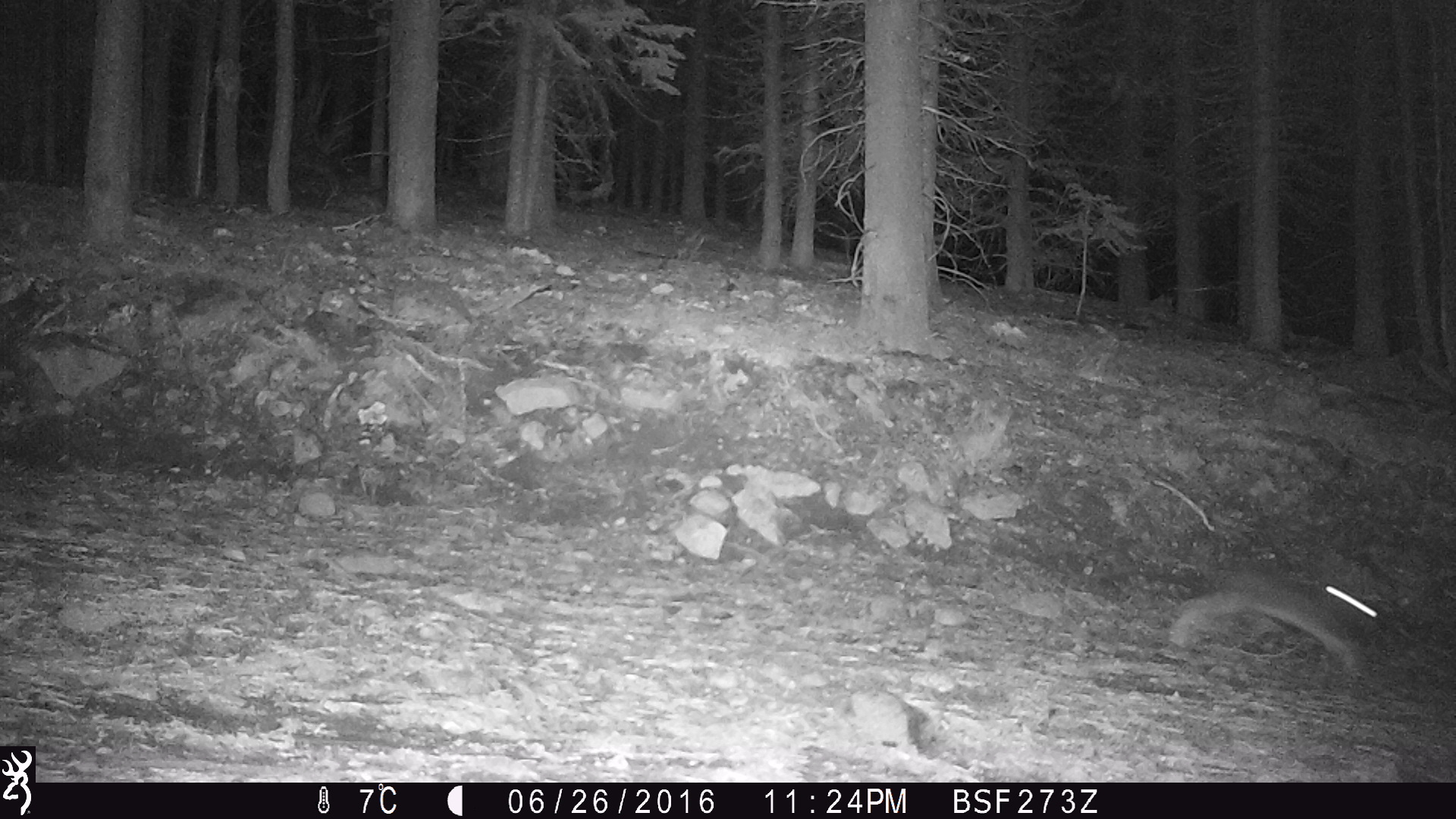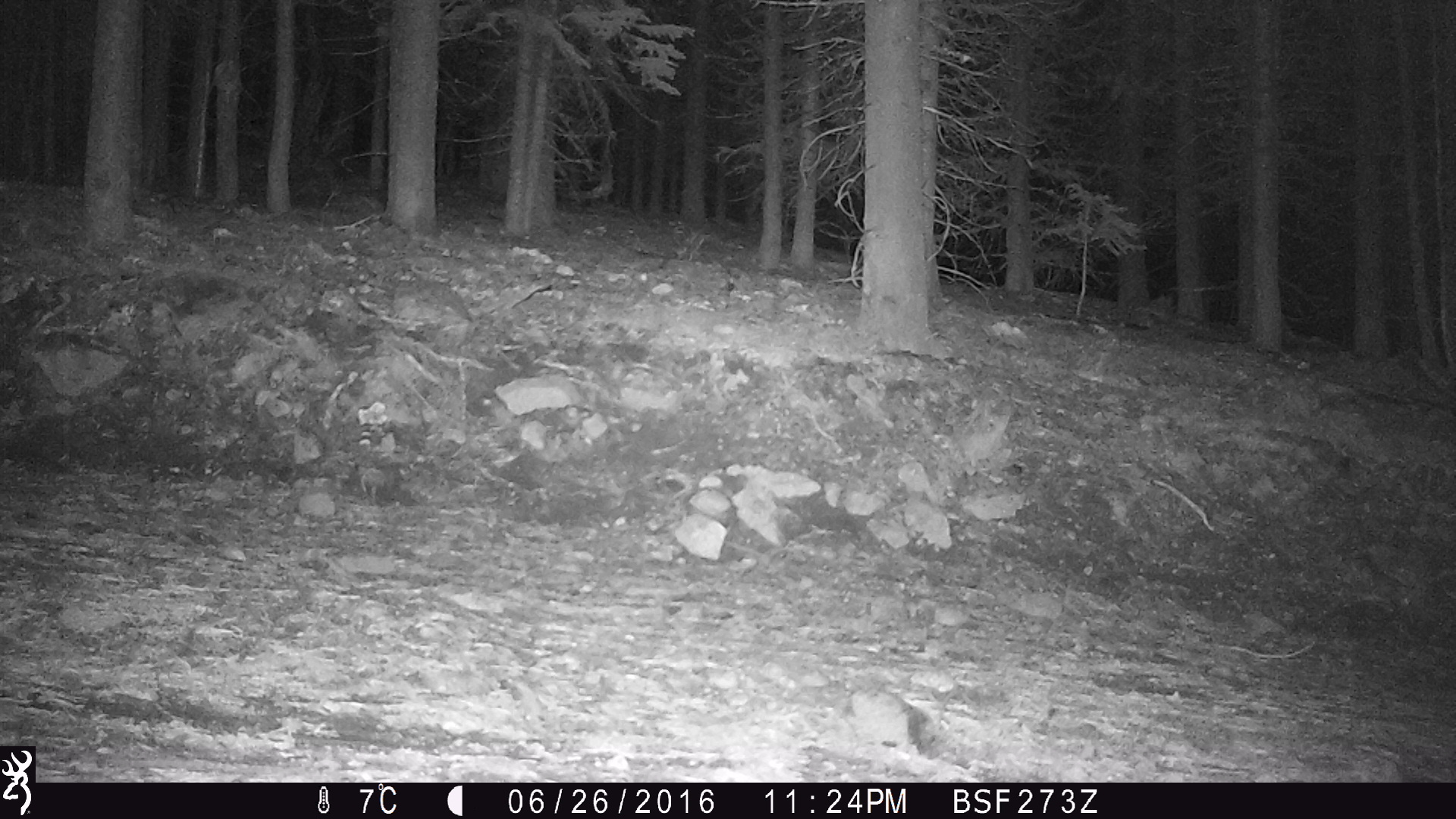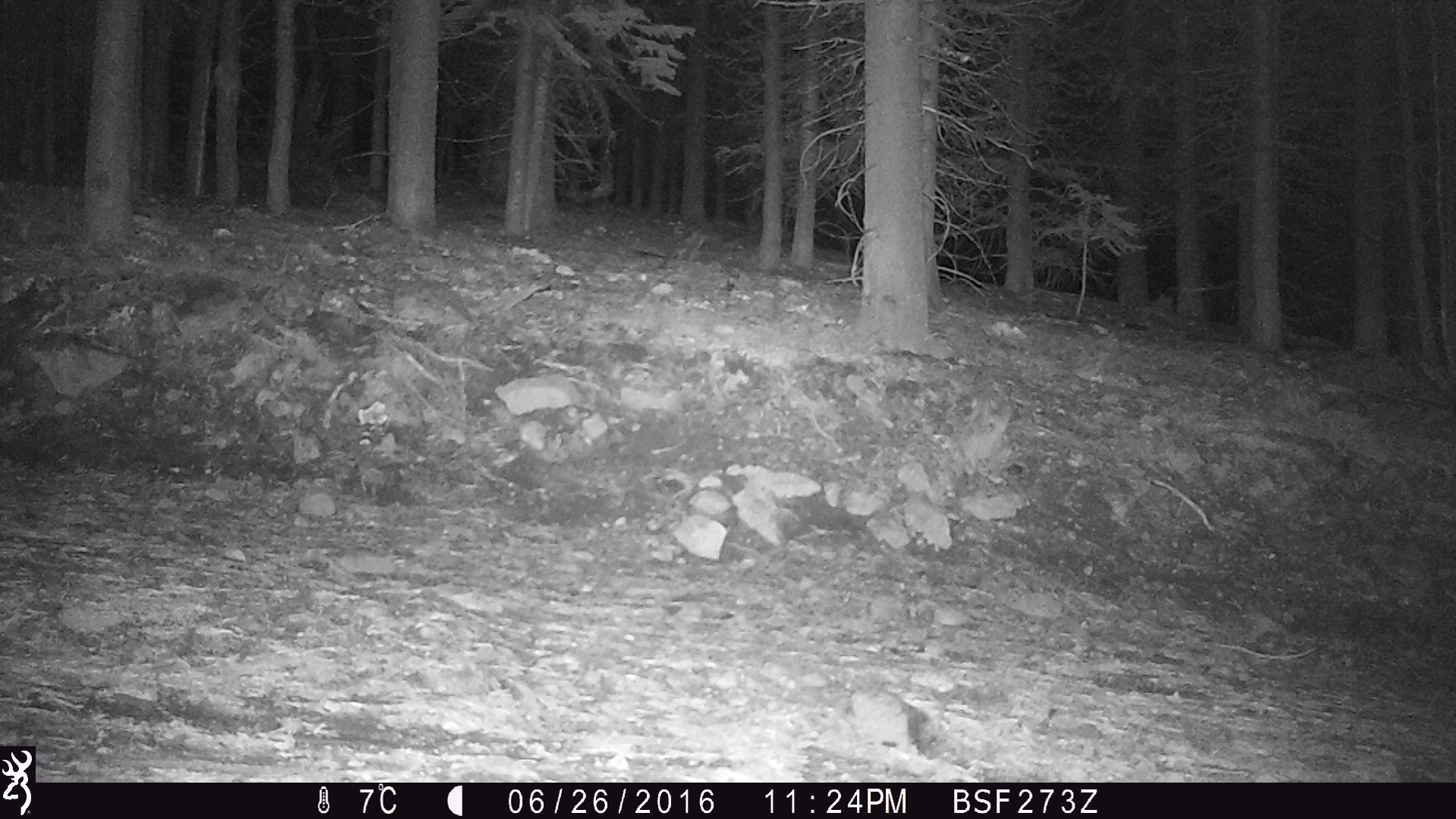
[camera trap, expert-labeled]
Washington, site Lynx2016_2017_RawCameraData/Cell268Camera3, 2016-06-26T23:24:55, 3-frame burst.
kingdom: Animalia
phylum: Chordata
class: Mammalia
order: Lagomorpha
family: Leporidae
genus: Lepus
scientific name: Lepus americanus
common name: snowshoe hare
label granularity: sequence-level